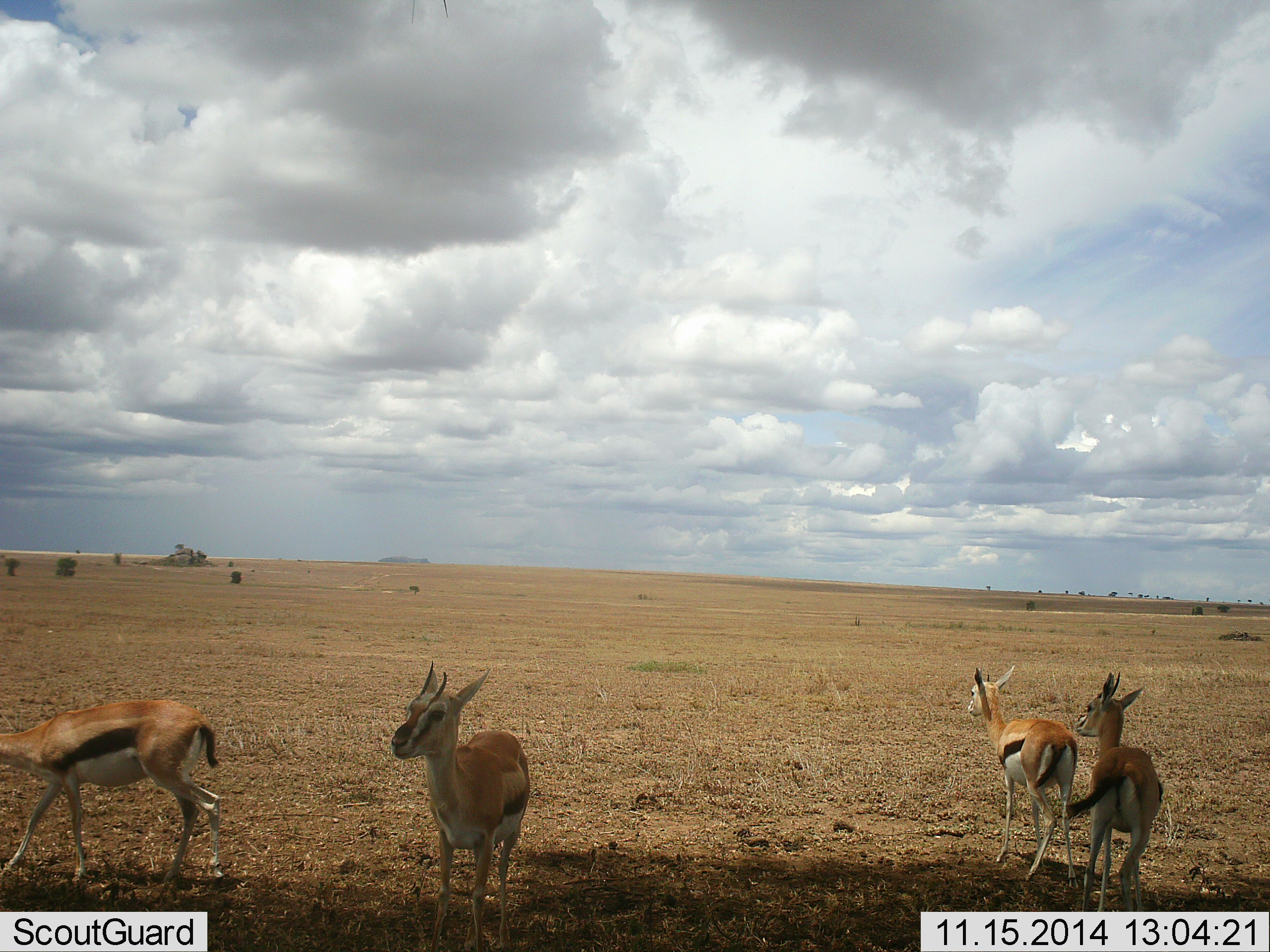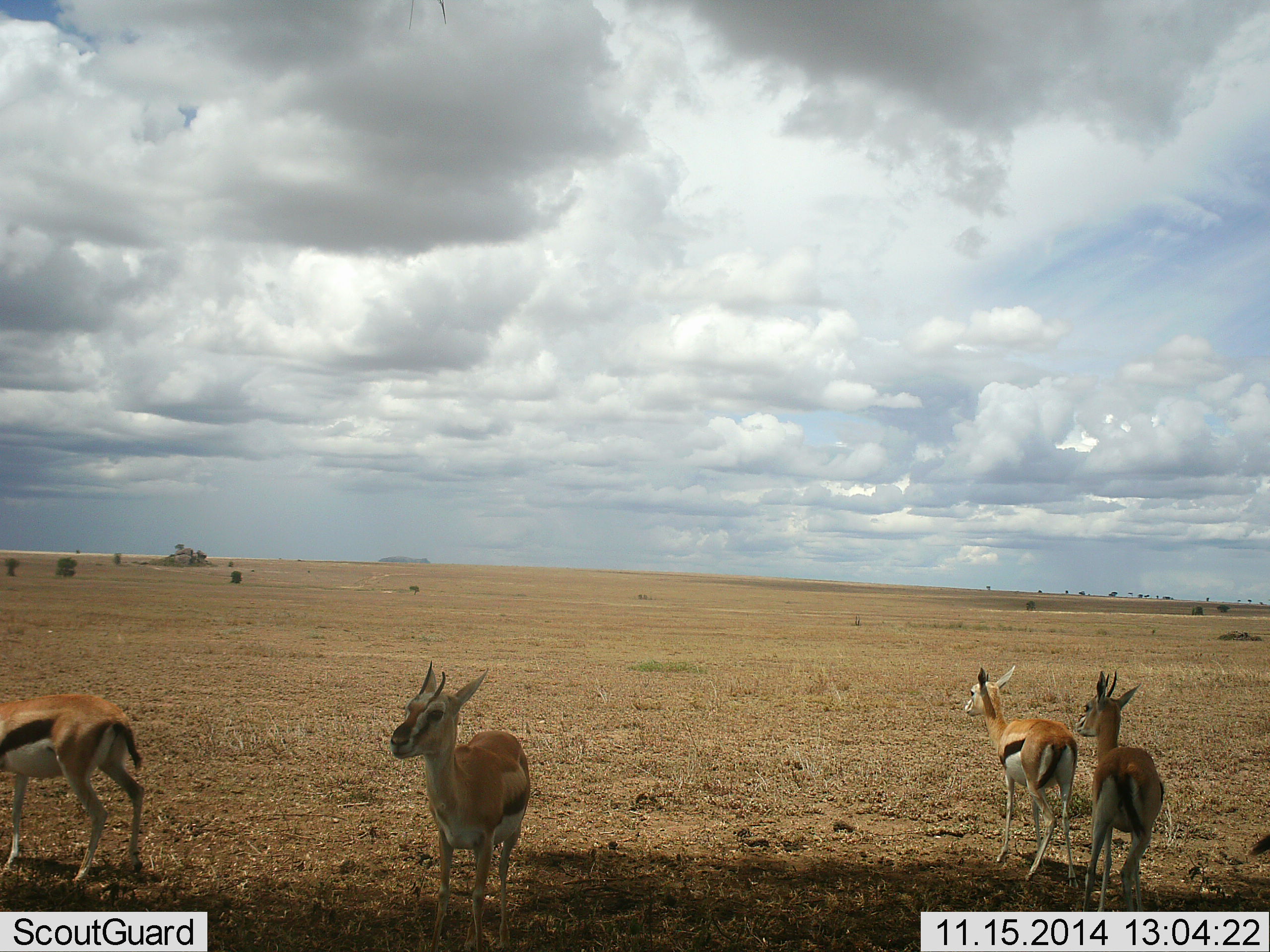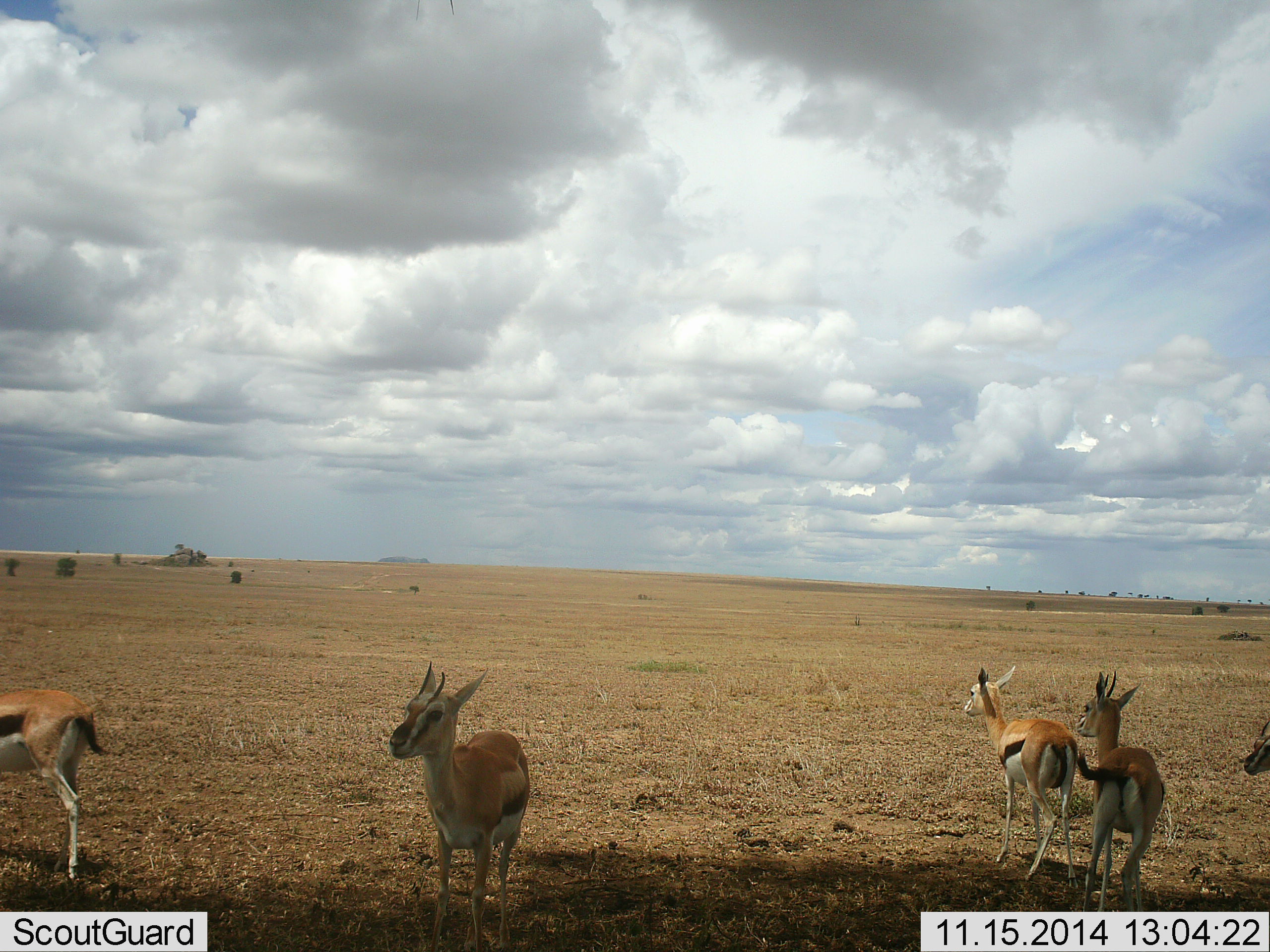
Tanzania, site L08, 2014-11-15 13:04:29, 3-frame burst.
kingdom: Animalia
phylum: Chordata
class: Mammalia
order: Artiodactyla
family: Bovidae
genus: Eudorcas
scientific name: Eudorcas thomsonii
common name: thomson's gazelle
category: gazellethomsons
Gazellethomsons (thomson's gazelle) (Eudorcas thomsonii), count 5. Behavior (volunteer vote fractions): standing 90%, resting 0%, moving 30%, interacting 0%. Young present (vote fraction): 0%. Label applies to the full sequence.